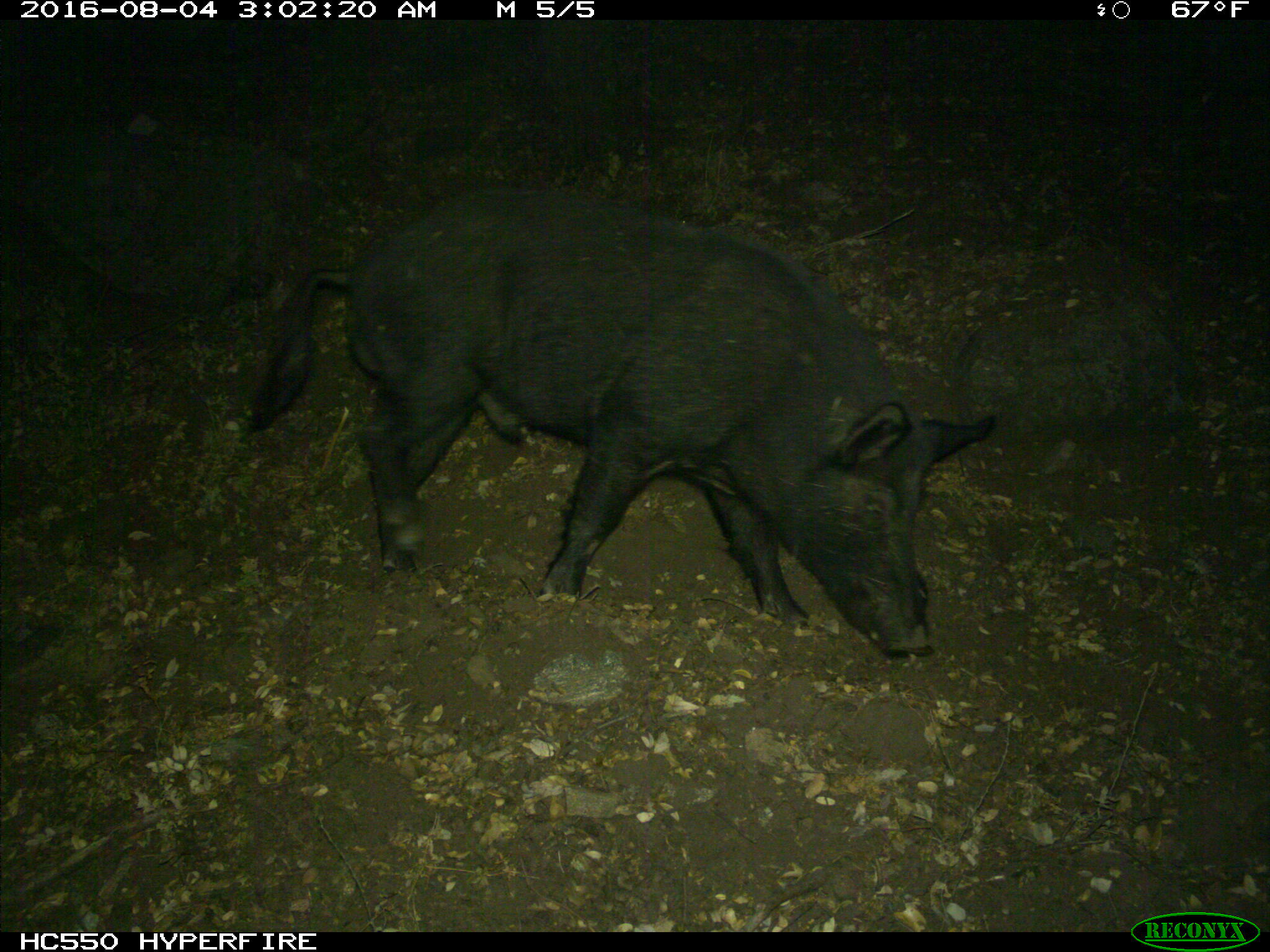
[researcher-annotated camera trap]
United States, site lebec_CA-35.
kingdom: Animalia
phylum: Chordata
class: Mammalia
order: Artiodactyla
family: Suidae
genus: Sus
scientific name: Sus scrofa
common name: wild boar